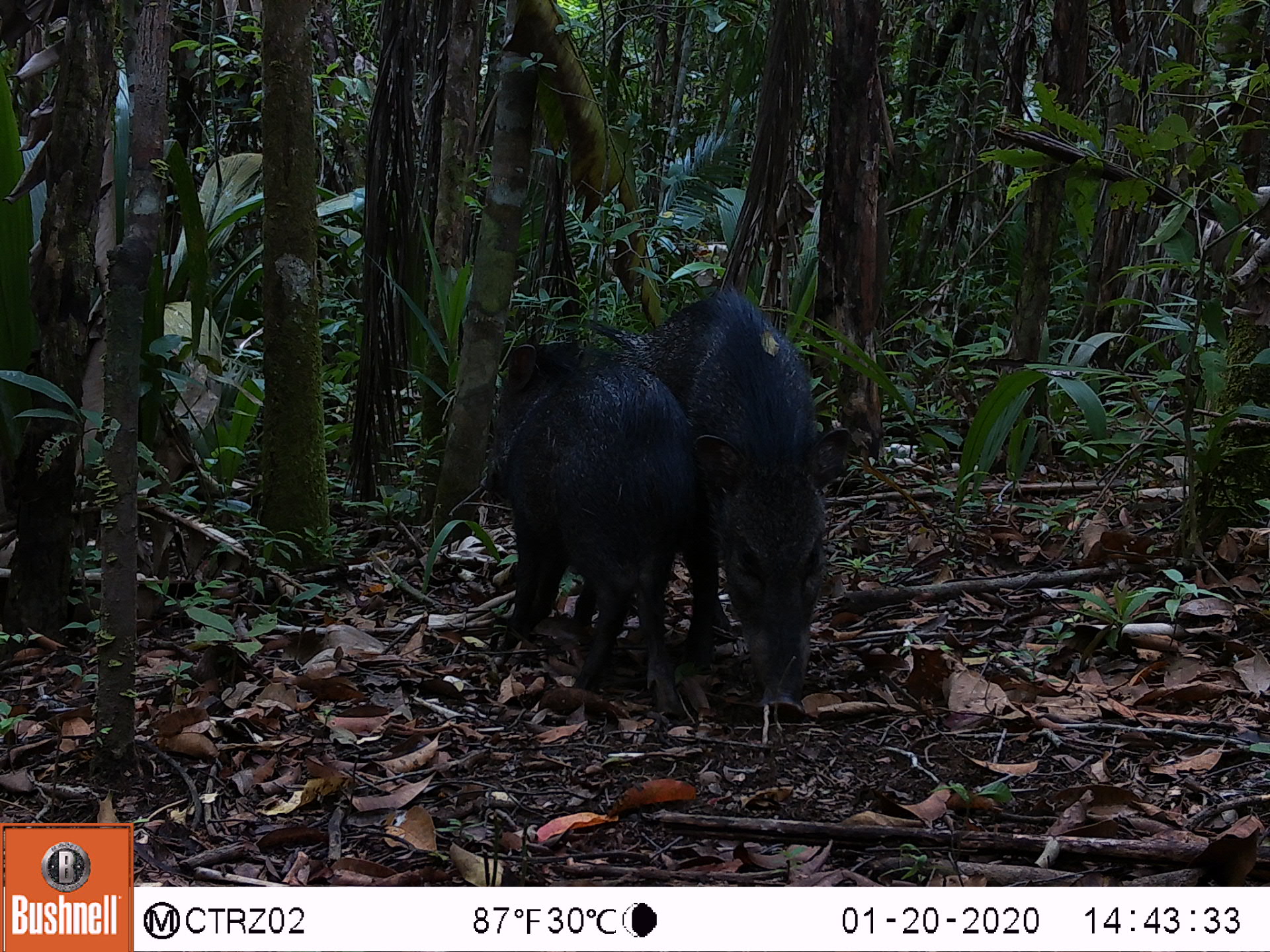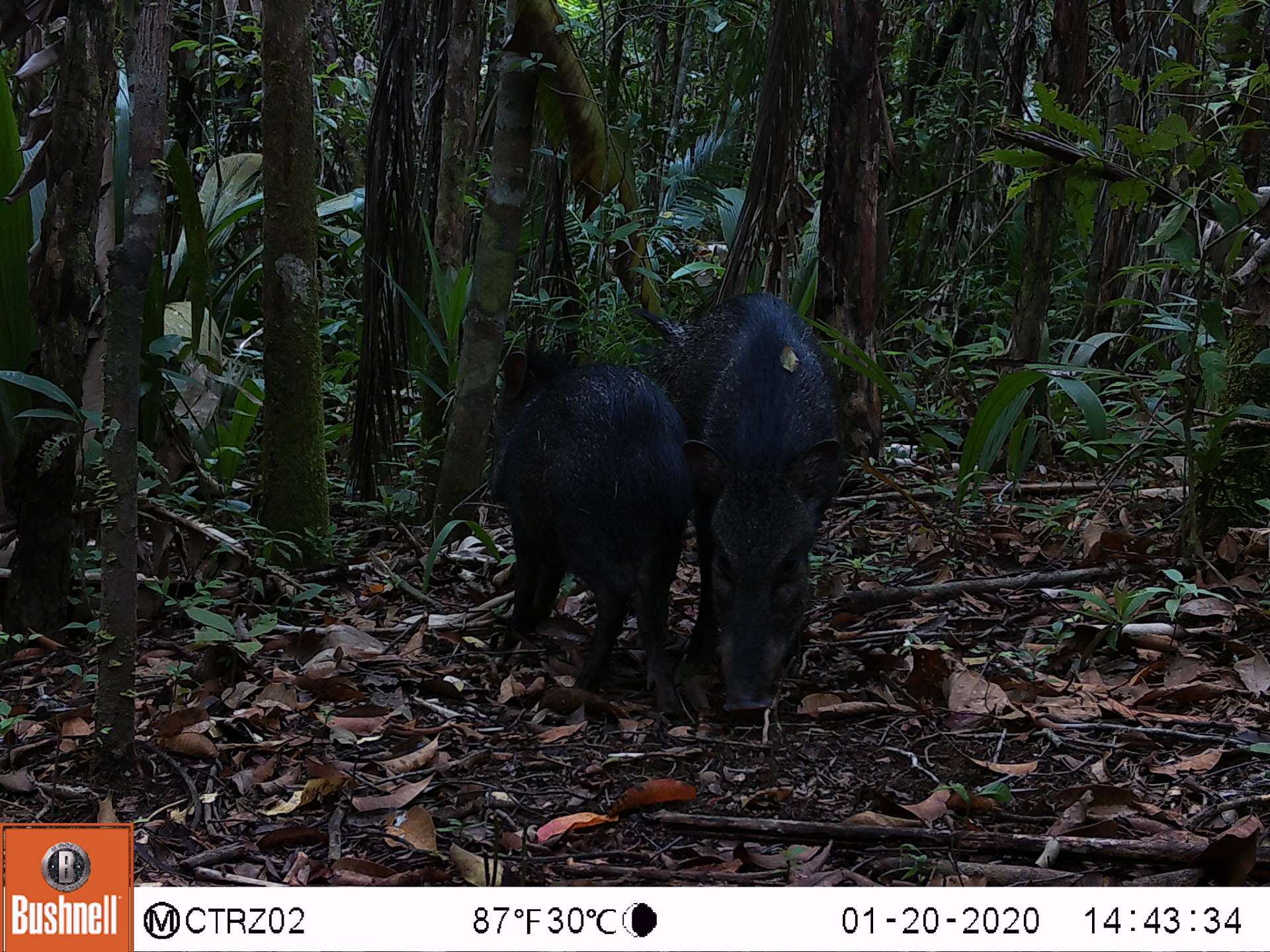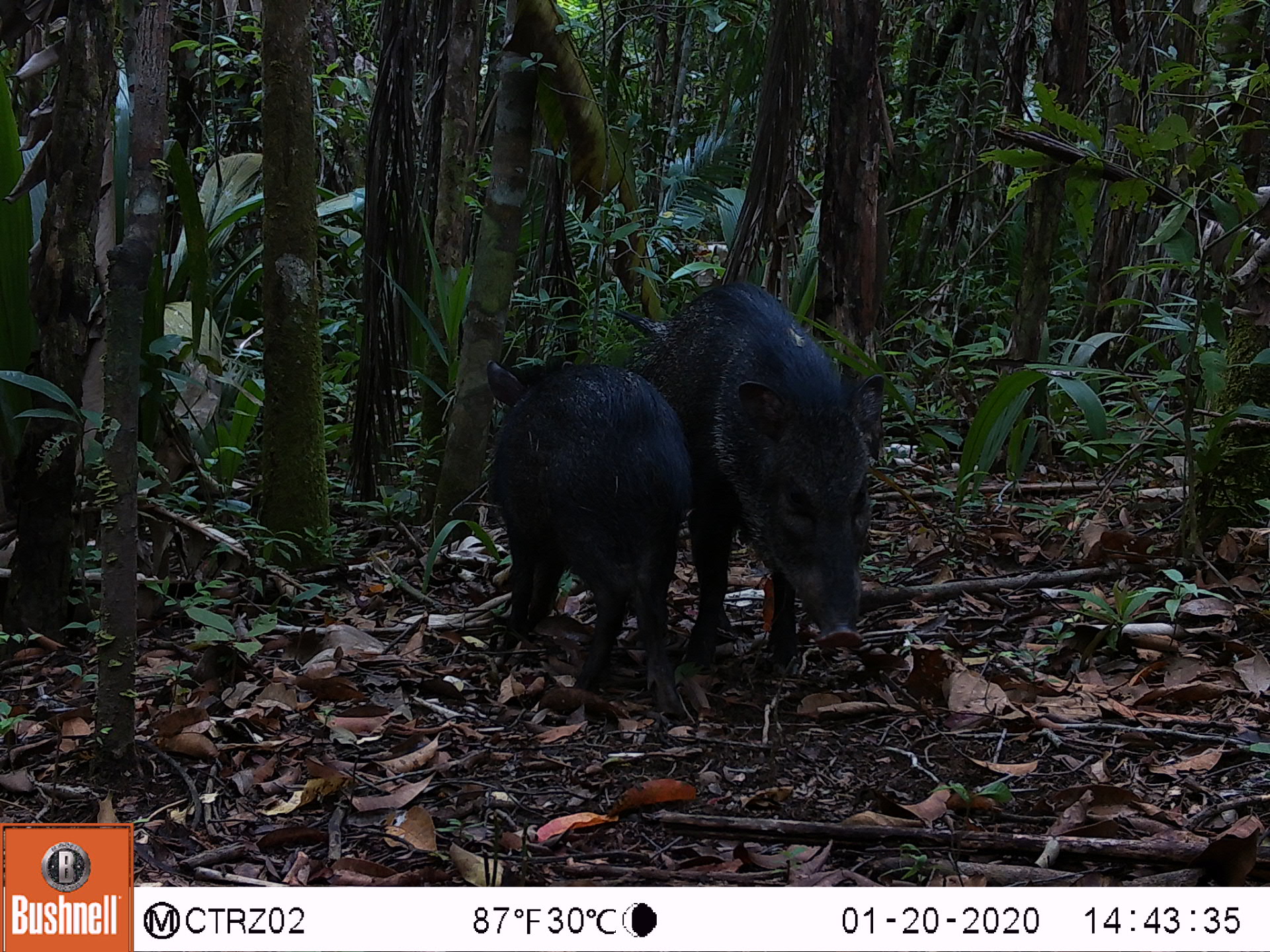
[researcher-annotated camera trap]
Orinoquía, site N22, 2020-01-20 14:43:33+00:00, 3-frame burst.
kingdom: Animalia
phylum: Chordata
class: Mammalia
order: Artiodactyla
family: Tayassuidae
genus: Pecari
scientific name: Pecari tajacu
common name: collared peccary